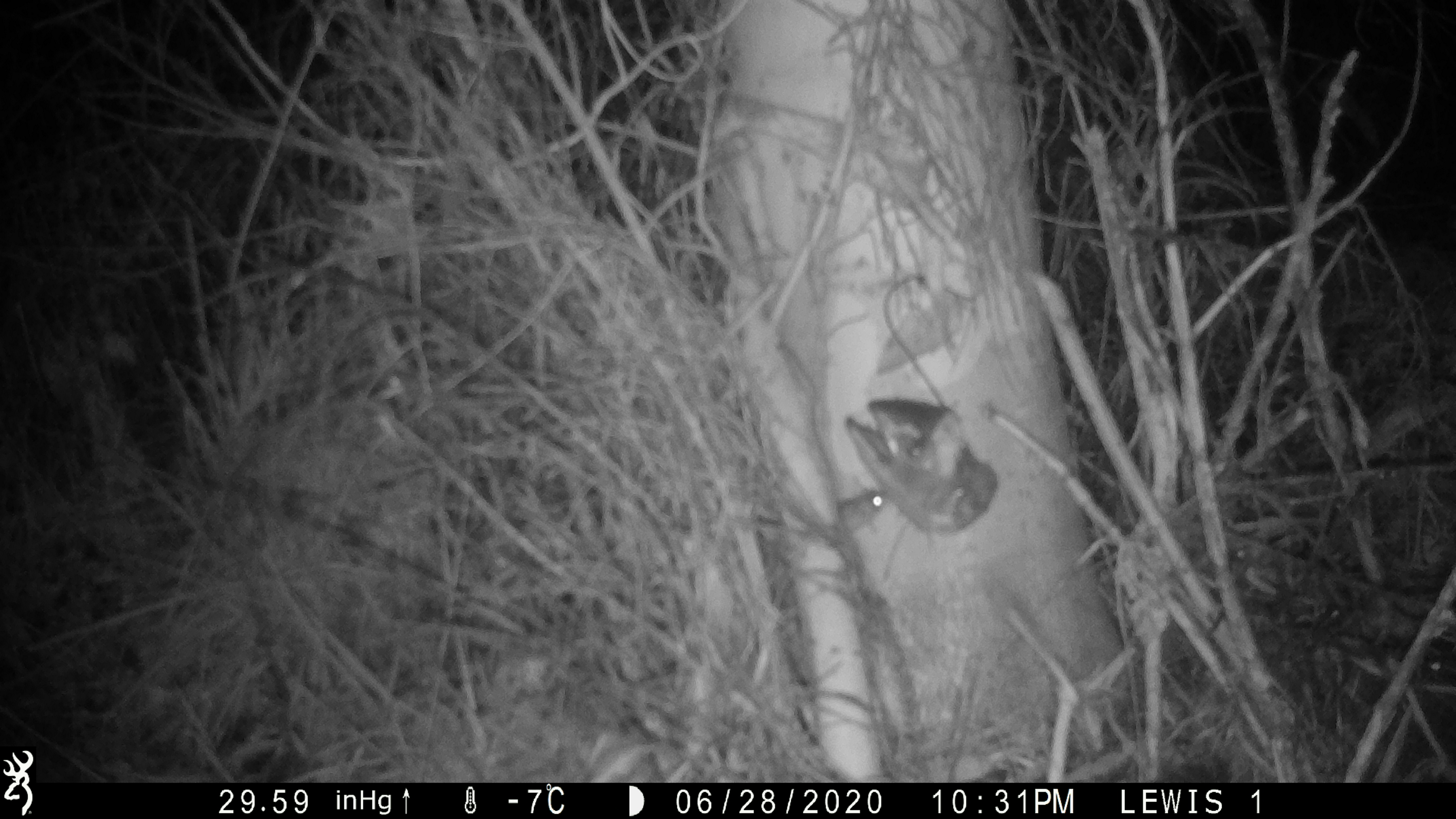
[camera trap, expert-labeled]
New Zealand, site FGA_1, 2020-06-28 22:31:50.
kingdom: Animalia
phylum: Chordata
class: Mammalia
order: Rodentia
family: Muridae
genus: Mus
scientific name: Mus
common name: mouse